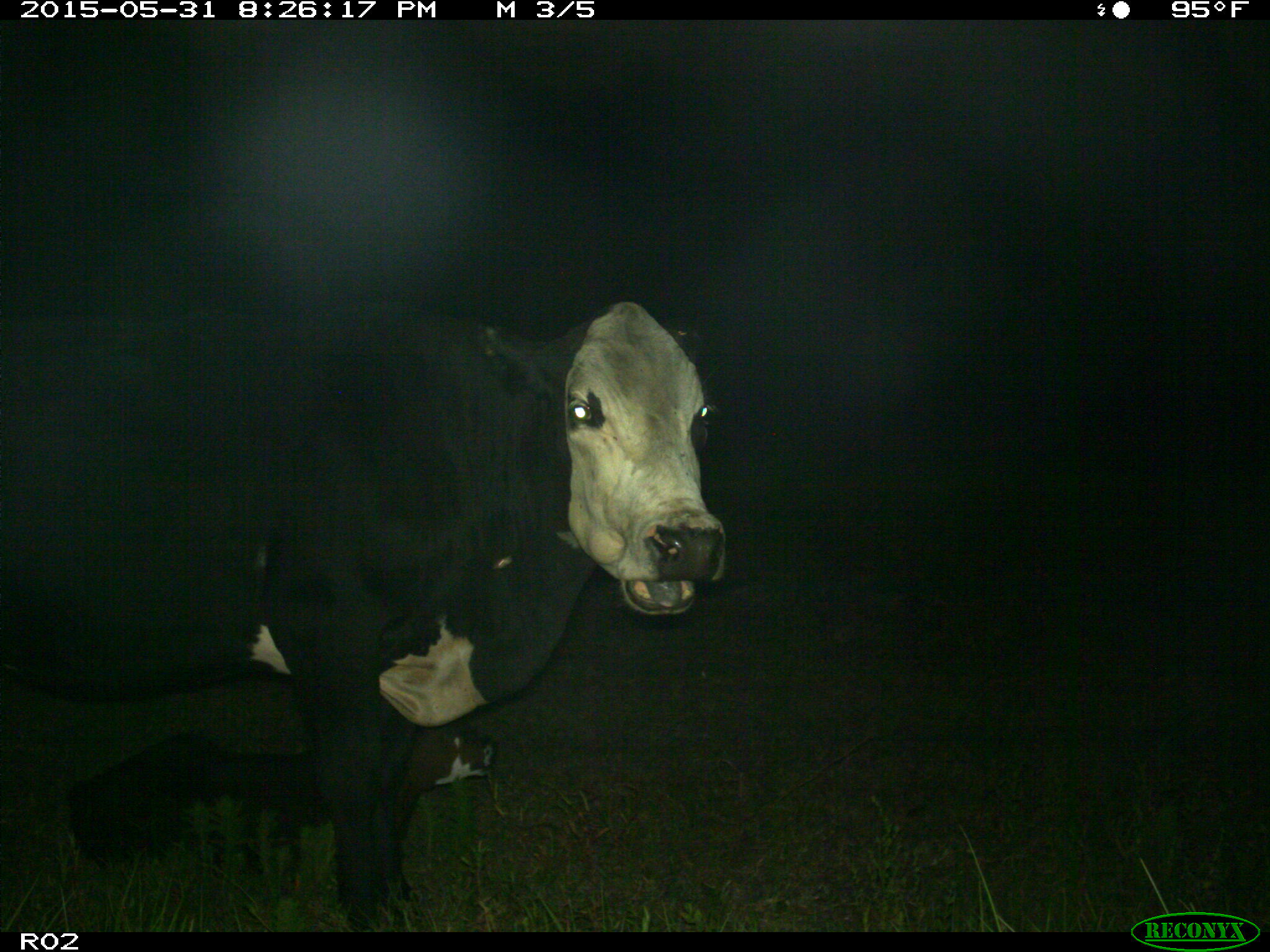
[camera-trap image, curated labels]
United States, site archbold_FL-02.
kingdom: Animalia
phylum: Chordata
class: Mammalia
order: Artiodactyla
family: Bovidae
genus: Bos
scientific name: Bos taurus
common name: domestic cow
Bos taurus (domestic cow).